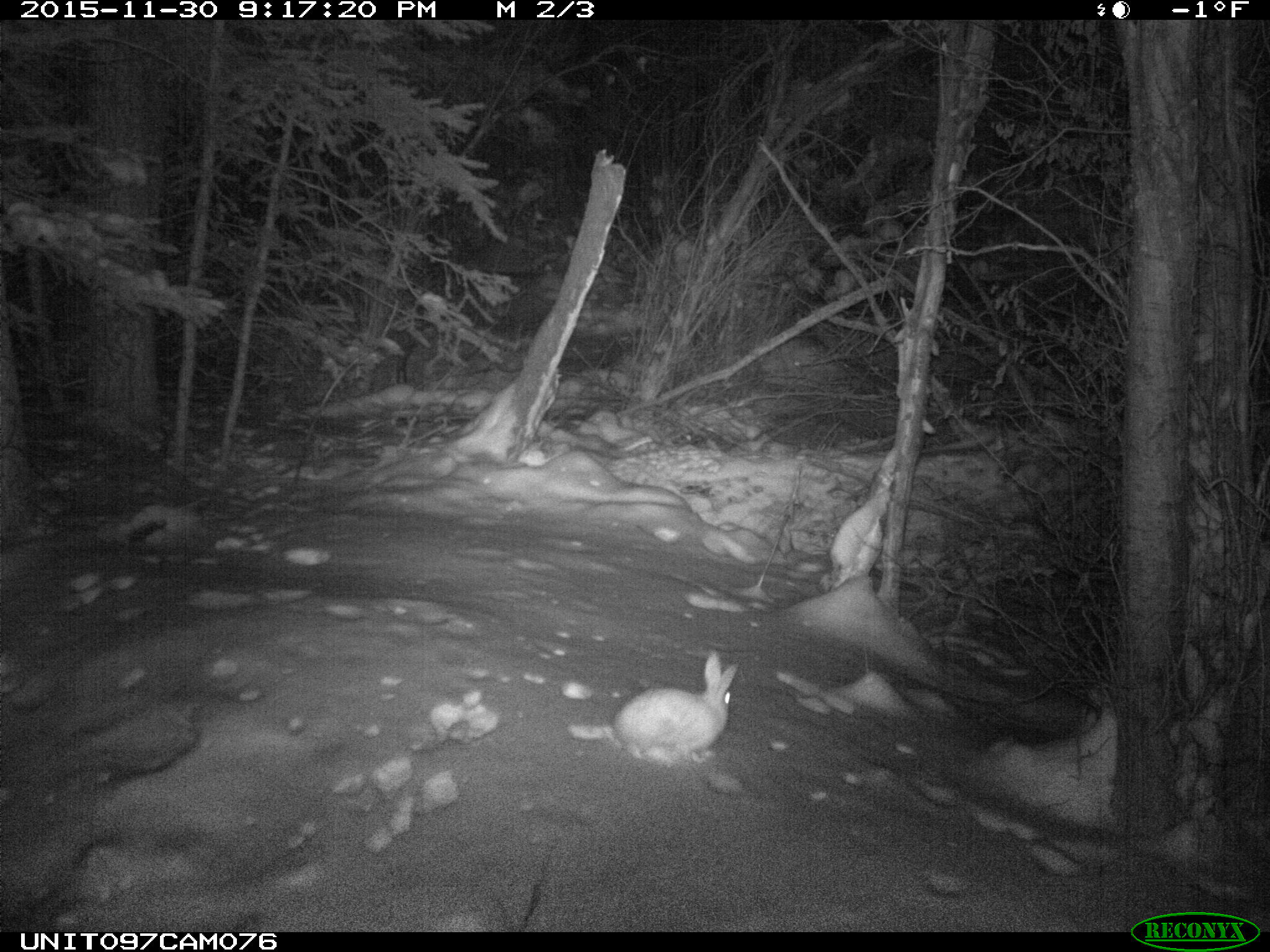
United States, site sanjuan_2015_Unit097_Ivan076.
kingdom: Animalia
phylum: Chordata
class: Mammalia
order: Lagomorpha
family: Leporidae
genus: Lepus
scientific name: Lepus americanus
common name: snowshoe hare